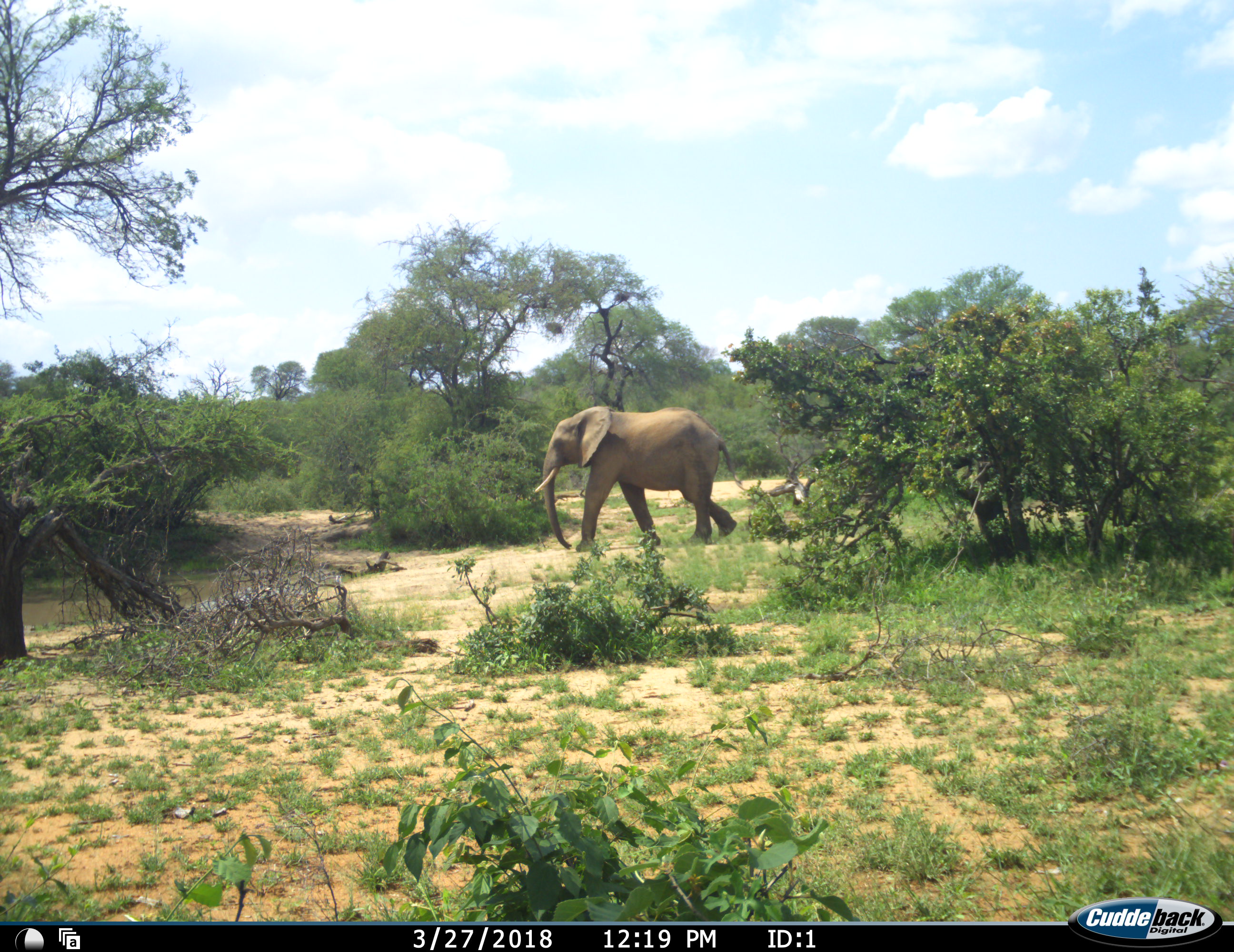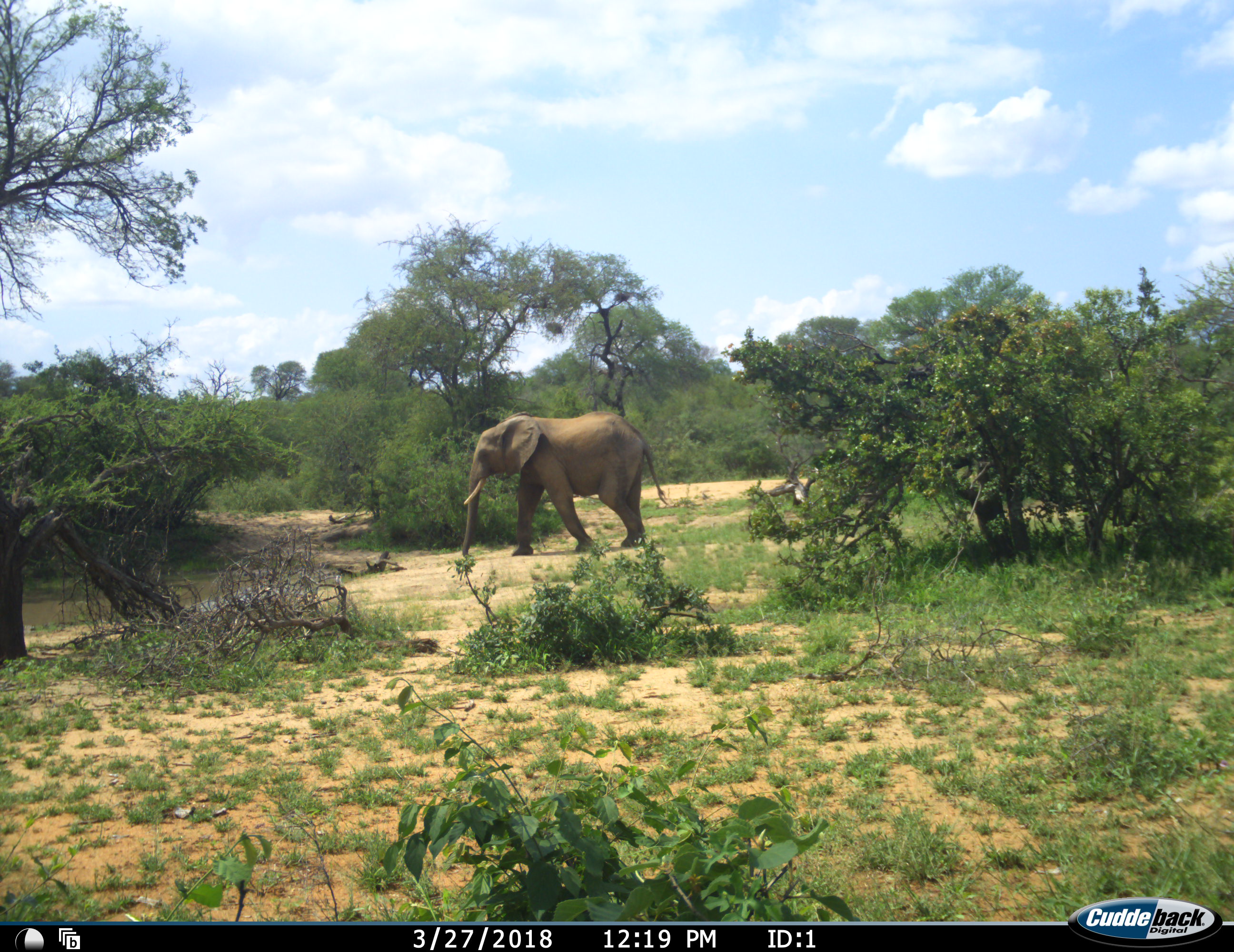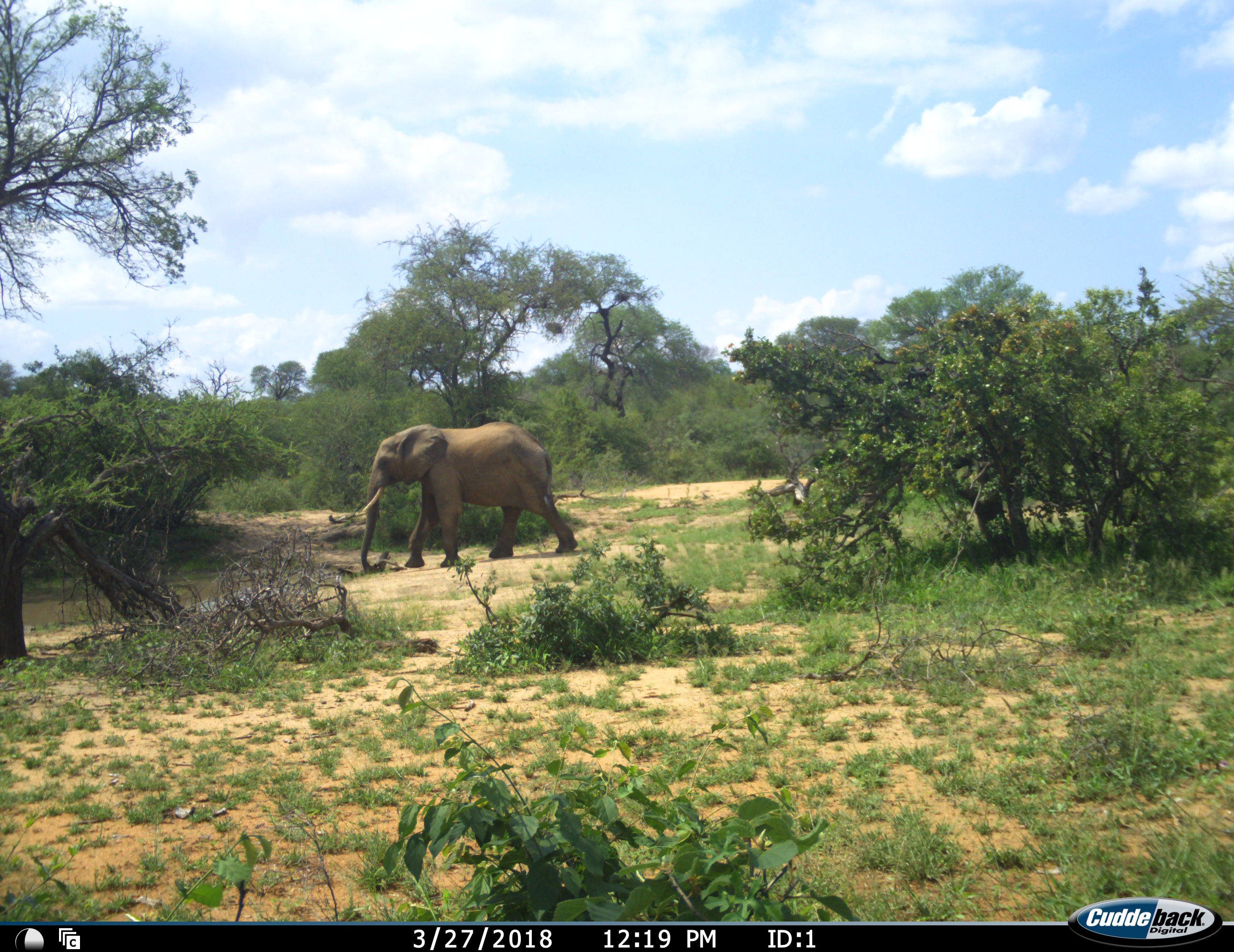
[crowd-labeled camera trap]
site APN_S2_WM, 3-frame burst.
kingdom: Animalia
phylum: Chordata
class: Mammalia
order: Proboscidea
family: Elephantidae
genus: Loxodonta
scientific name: Loxodonta africana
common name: african bush elephant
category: elephant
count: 1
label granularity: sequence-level